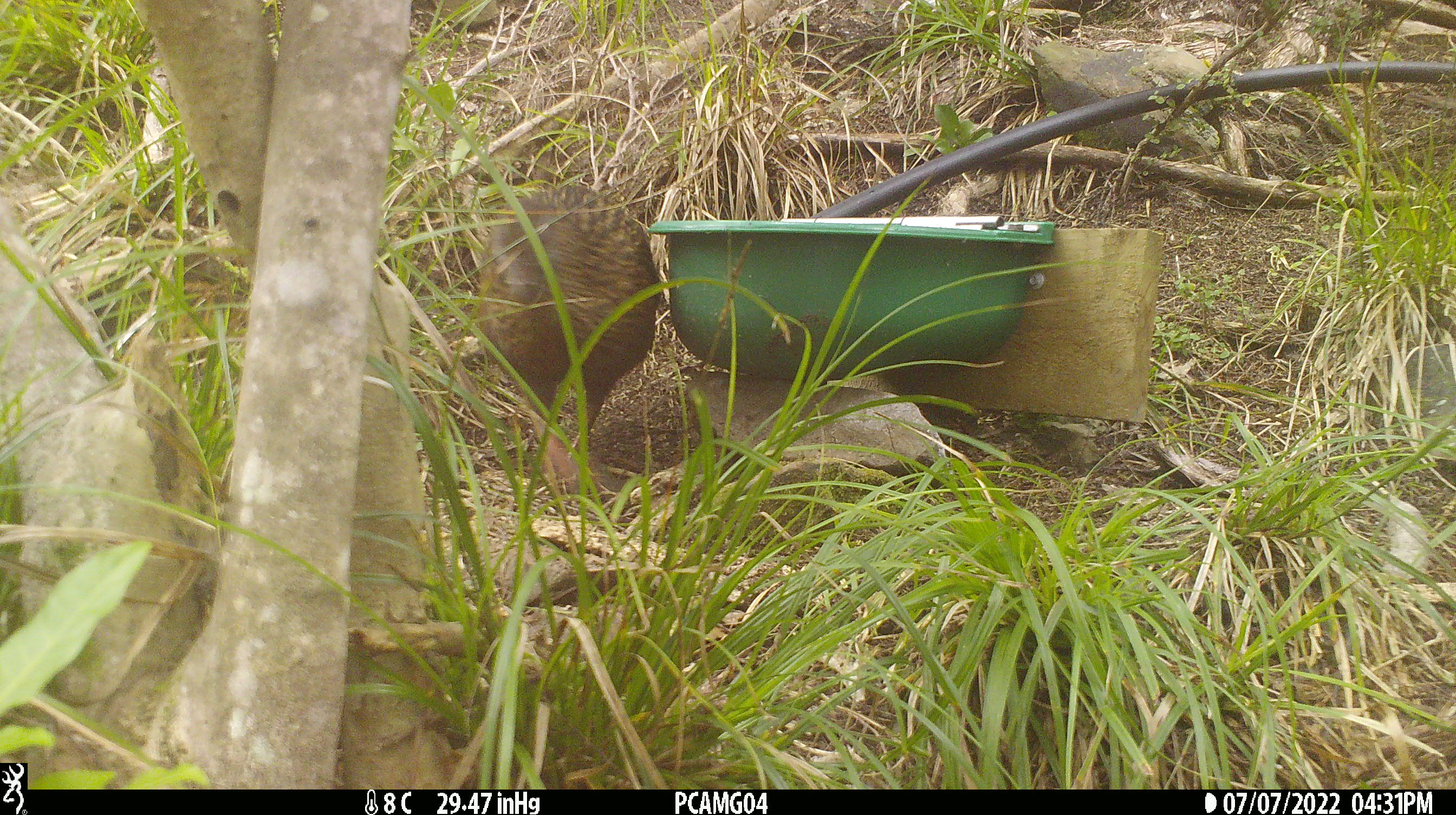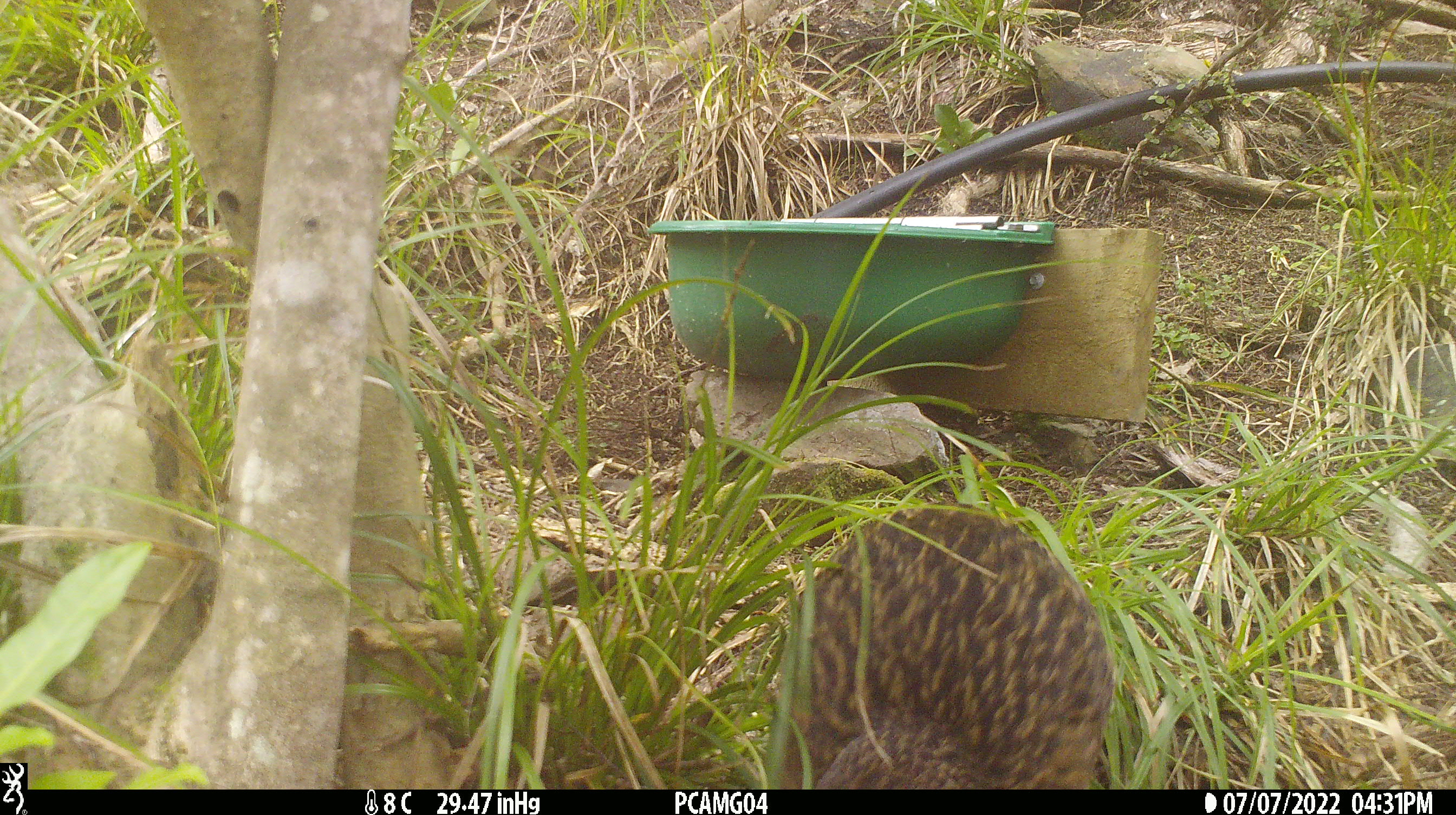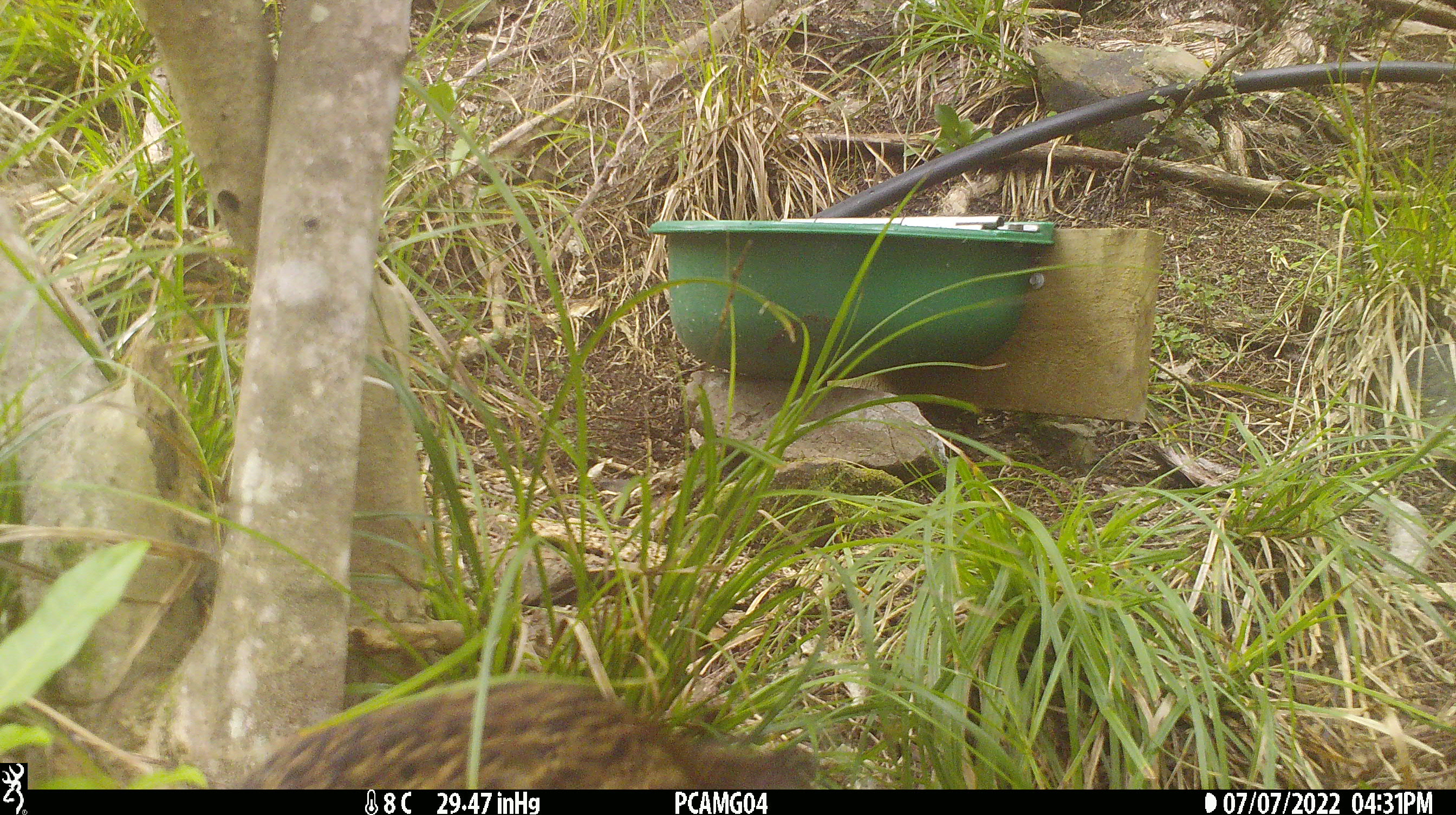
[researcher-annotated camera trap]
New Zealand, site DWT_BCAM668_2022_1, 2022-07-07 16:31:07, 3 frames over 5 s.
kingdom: Animalia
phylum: Chordata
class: Aves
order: Gruiformes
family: Rallidae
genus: Gallirallus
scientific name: Gallirallus australis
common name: weka